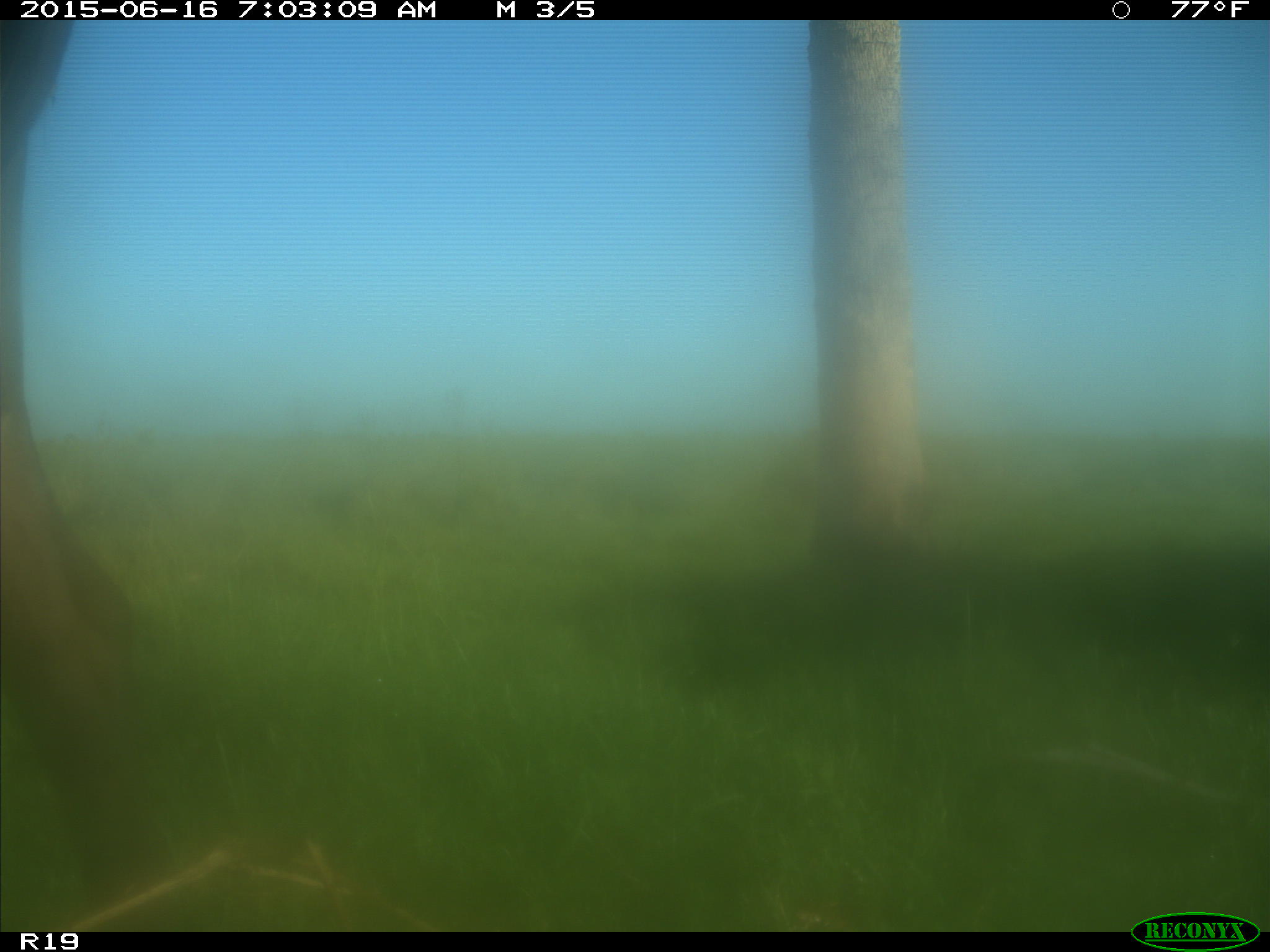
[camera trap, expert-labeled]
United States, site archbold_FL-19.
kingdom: Animalia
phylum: Chordata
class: Mammalia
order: Artiodactyla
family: Bovidae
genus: Bos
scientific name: Bos taurus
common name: domestic cow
Bos taurus (domestic cow).